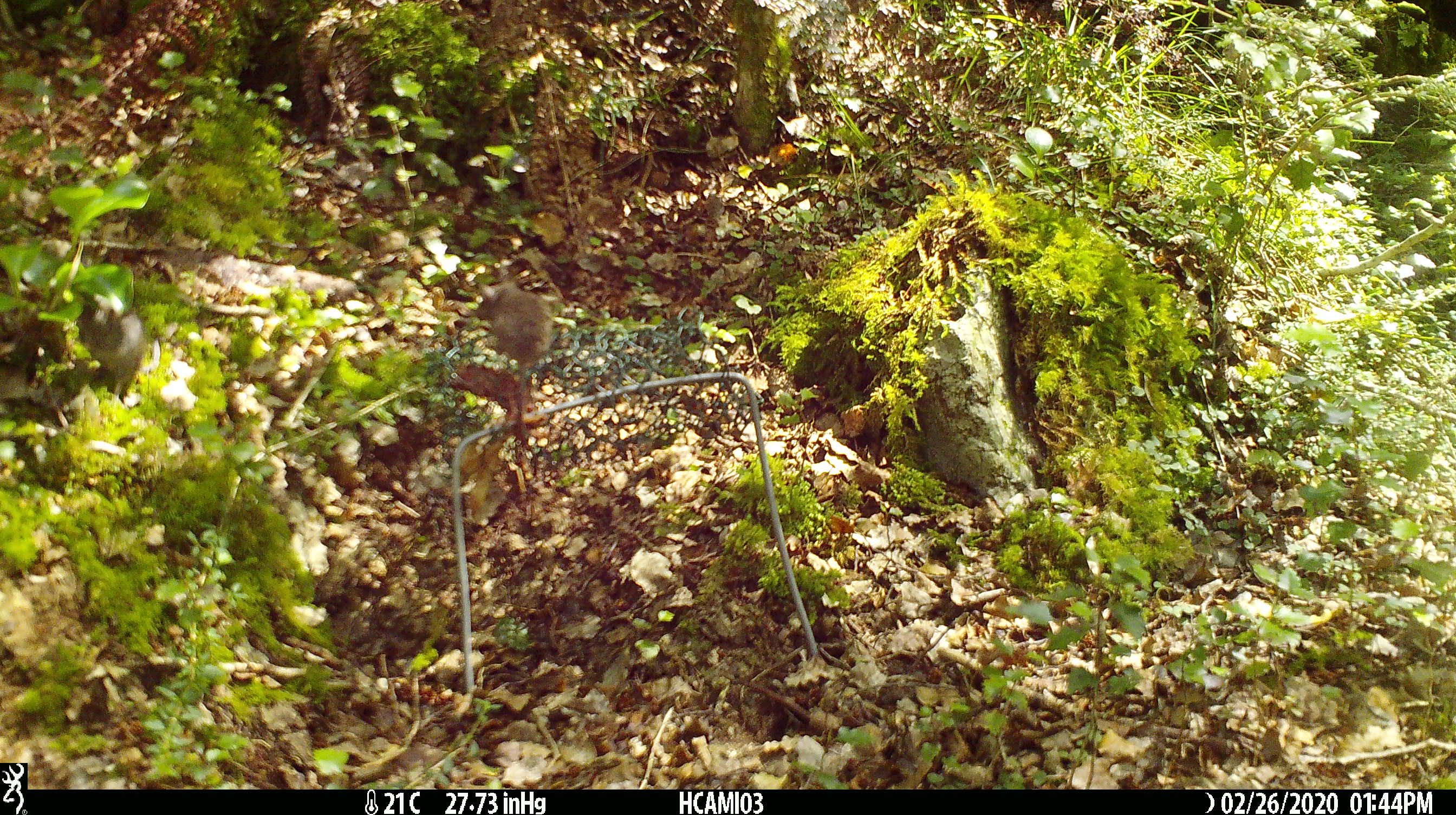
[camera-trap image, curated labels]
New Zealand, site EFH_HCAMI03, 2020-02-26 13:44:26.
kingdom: Animalia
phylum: Chordata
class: Mammalia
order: Rodentia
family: Muridae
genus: Mus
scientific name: Mus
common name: mouse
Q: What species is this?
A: Mouse (Mus).